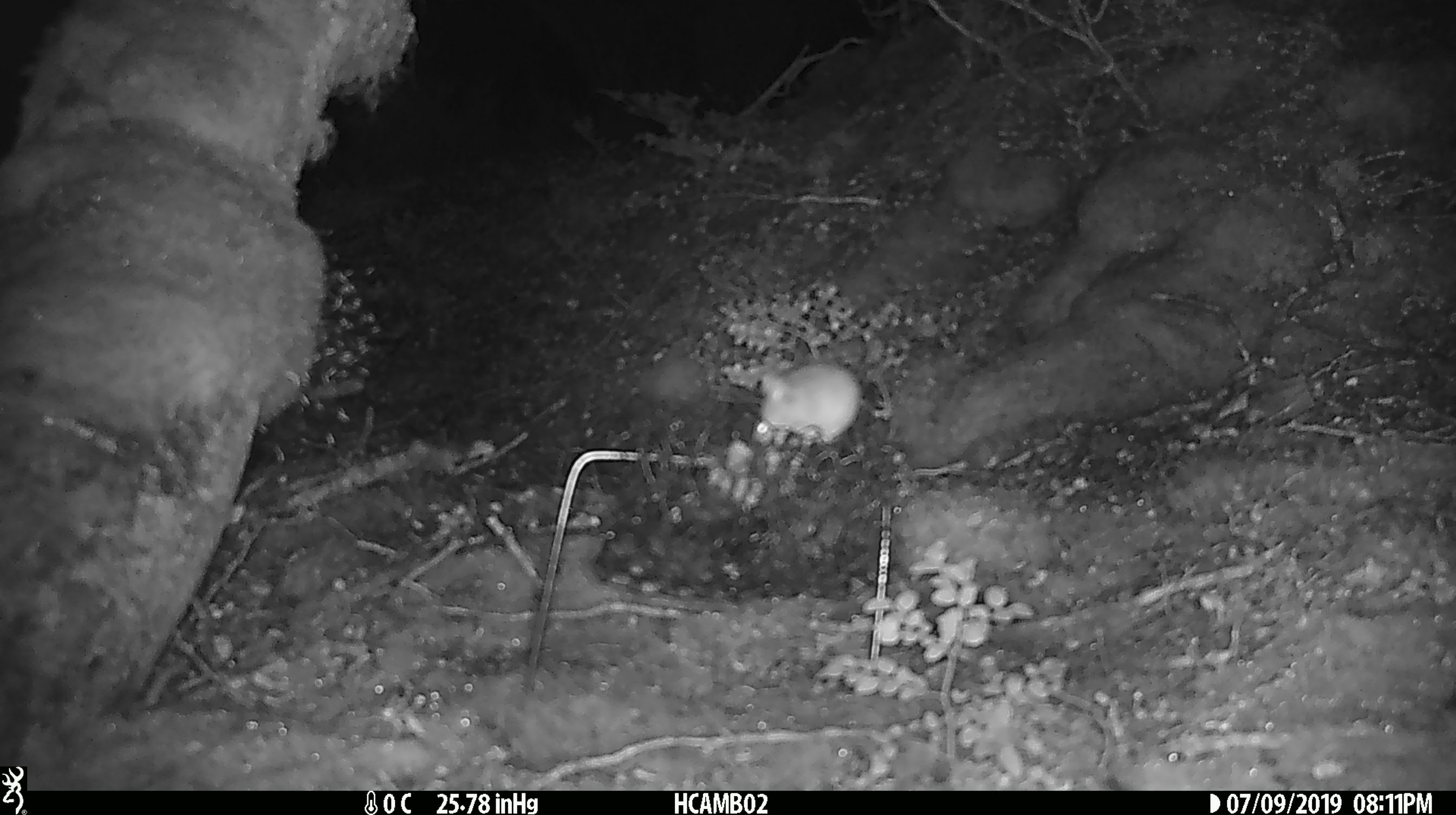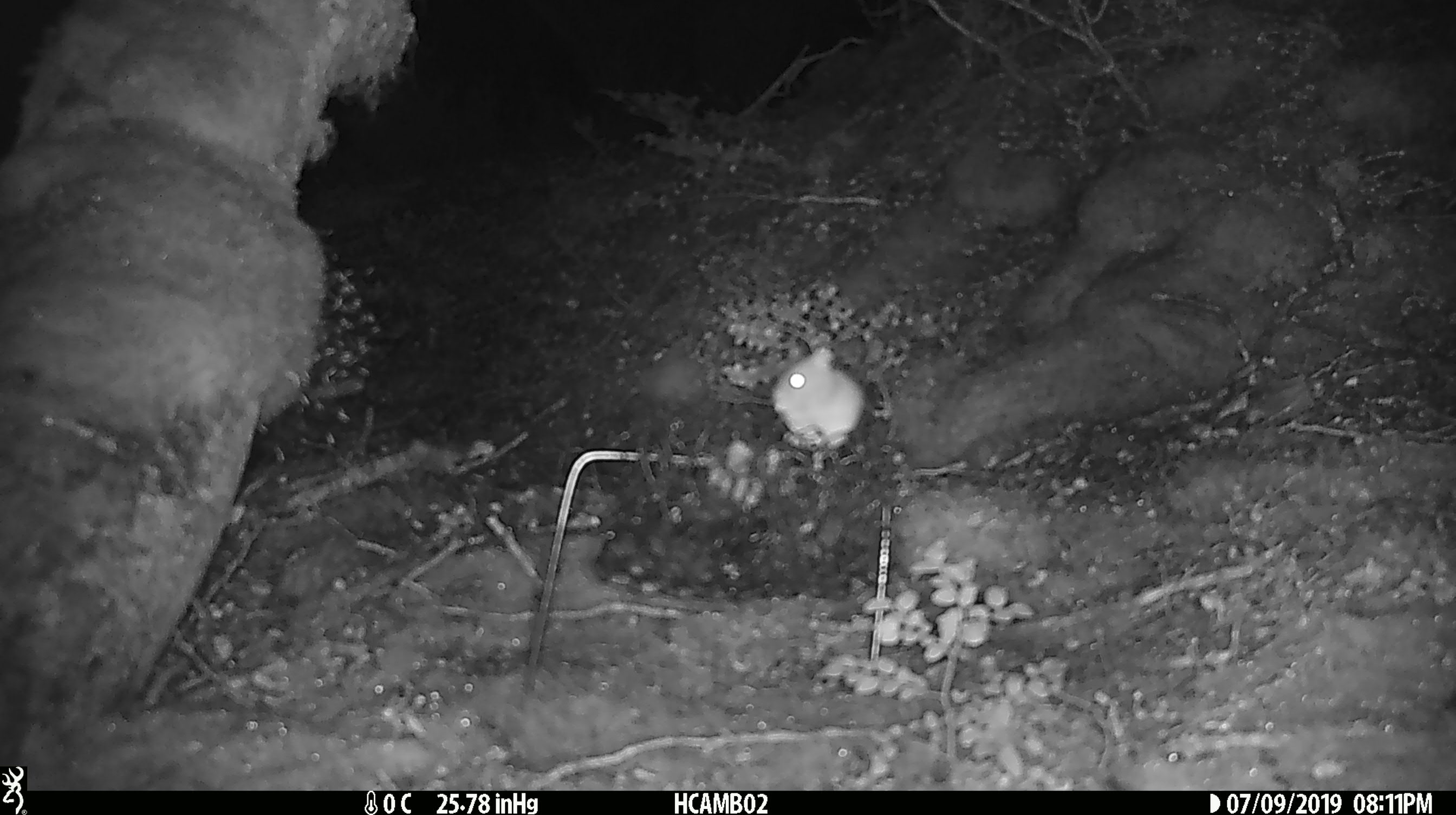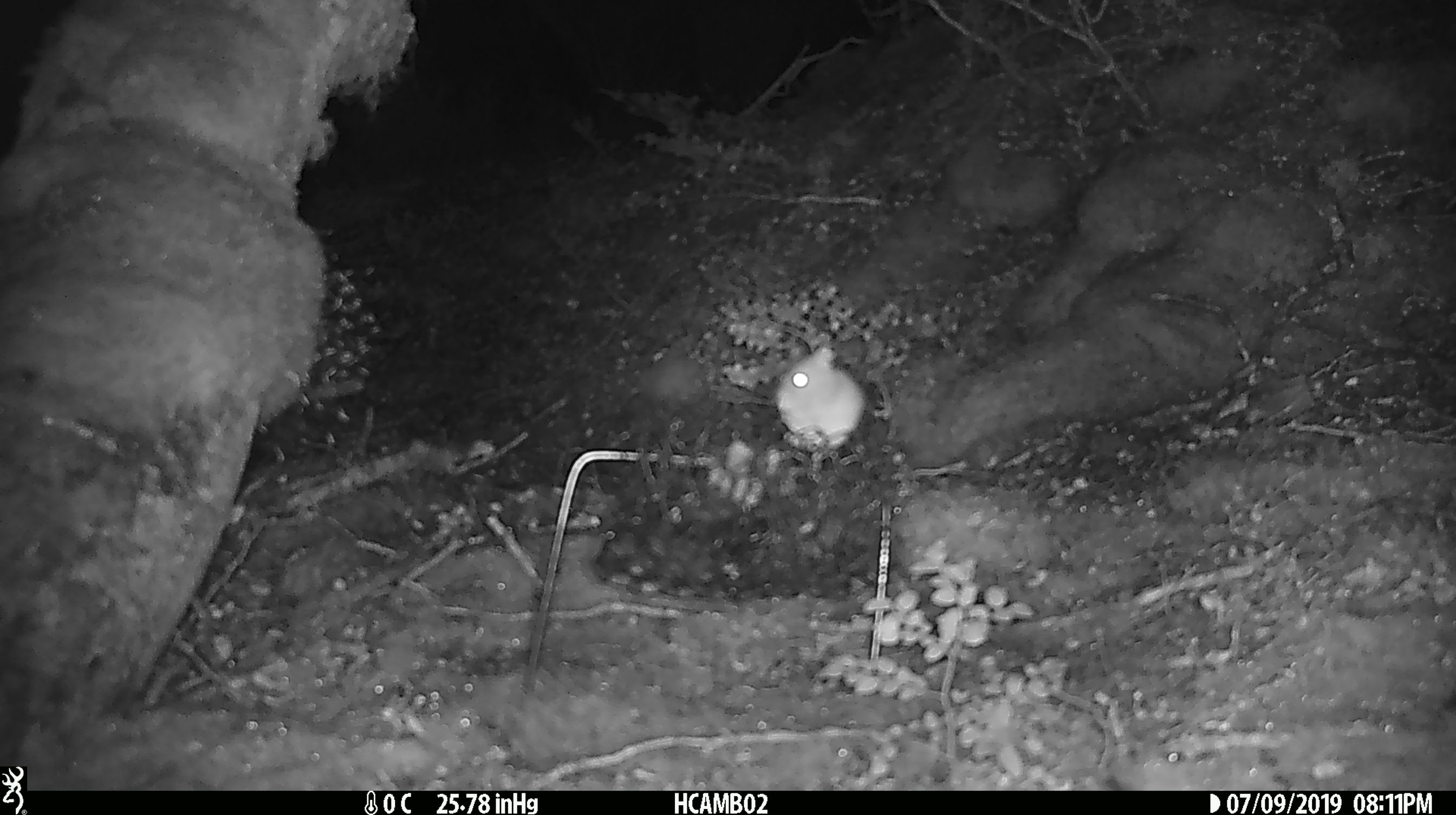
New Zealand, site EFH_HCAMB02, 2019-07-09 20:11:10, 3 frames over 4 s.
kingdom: Animalia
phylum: Chordata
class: Mammalia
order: Rodentia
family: Muridae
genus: Mus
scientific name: Mus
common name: mouse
Mouse (Mus).